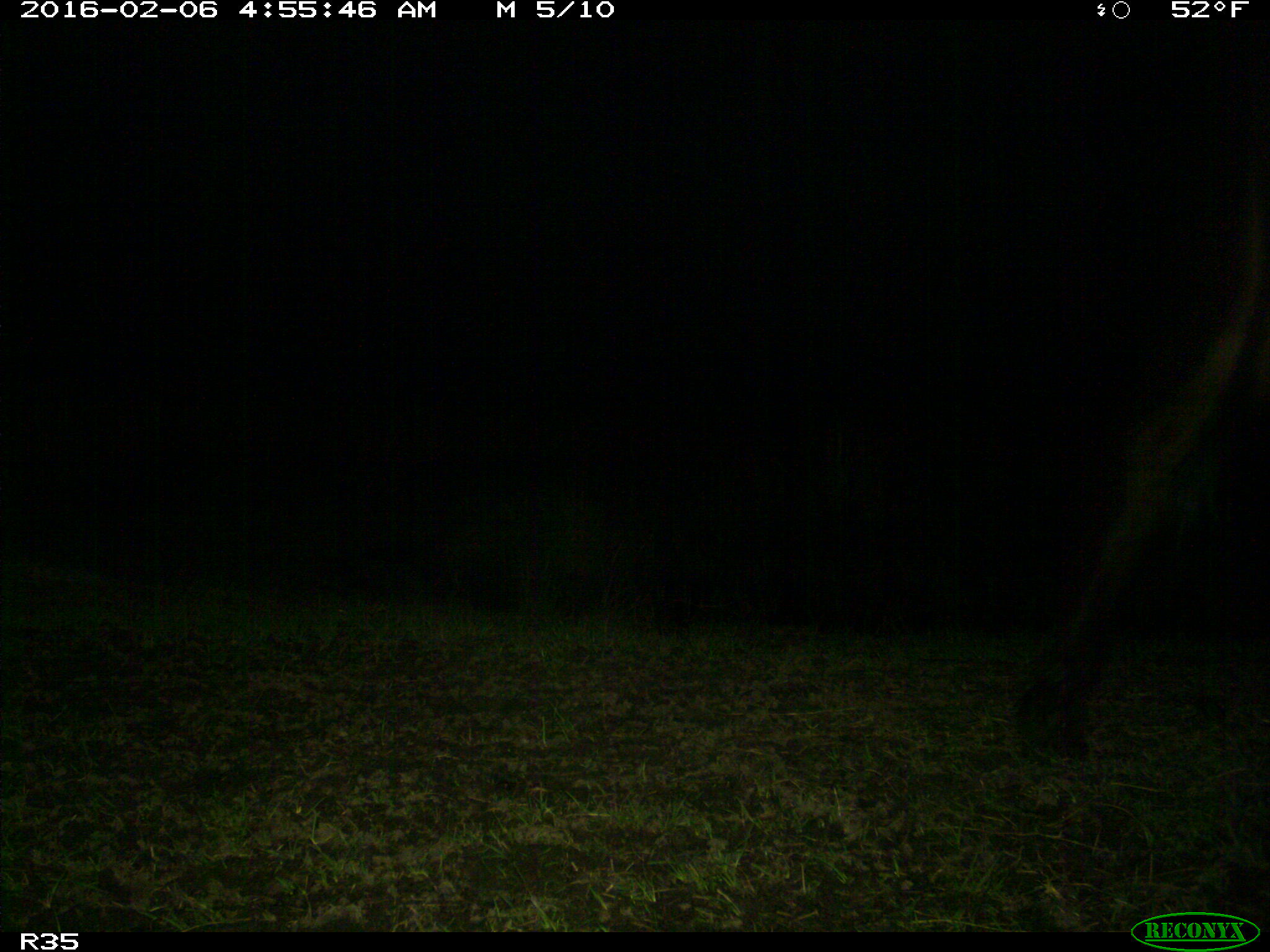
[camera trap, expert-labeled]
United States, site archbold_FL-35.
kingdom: Animalia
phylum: Chordata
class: Mammalia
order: Artiodactyla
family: Bovidae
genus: Bos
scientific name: Bos taurus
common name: domestic cow